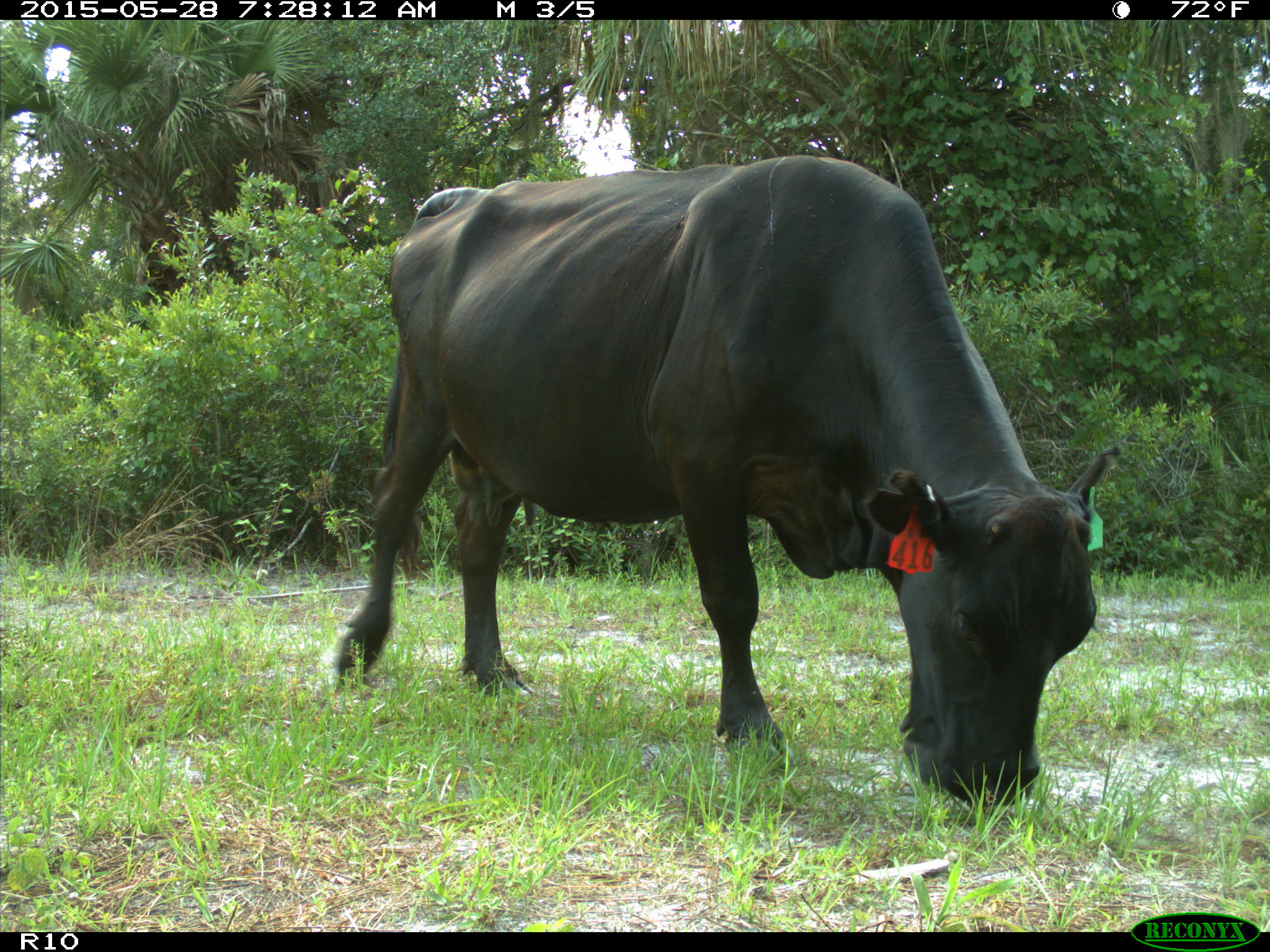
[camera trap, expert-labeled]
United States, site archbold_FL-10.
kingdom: Animalia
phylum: Chordata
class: Mammalia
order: Artiodactyla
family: Bovidae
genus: Bos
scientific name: Bos taurus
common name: domestic cow